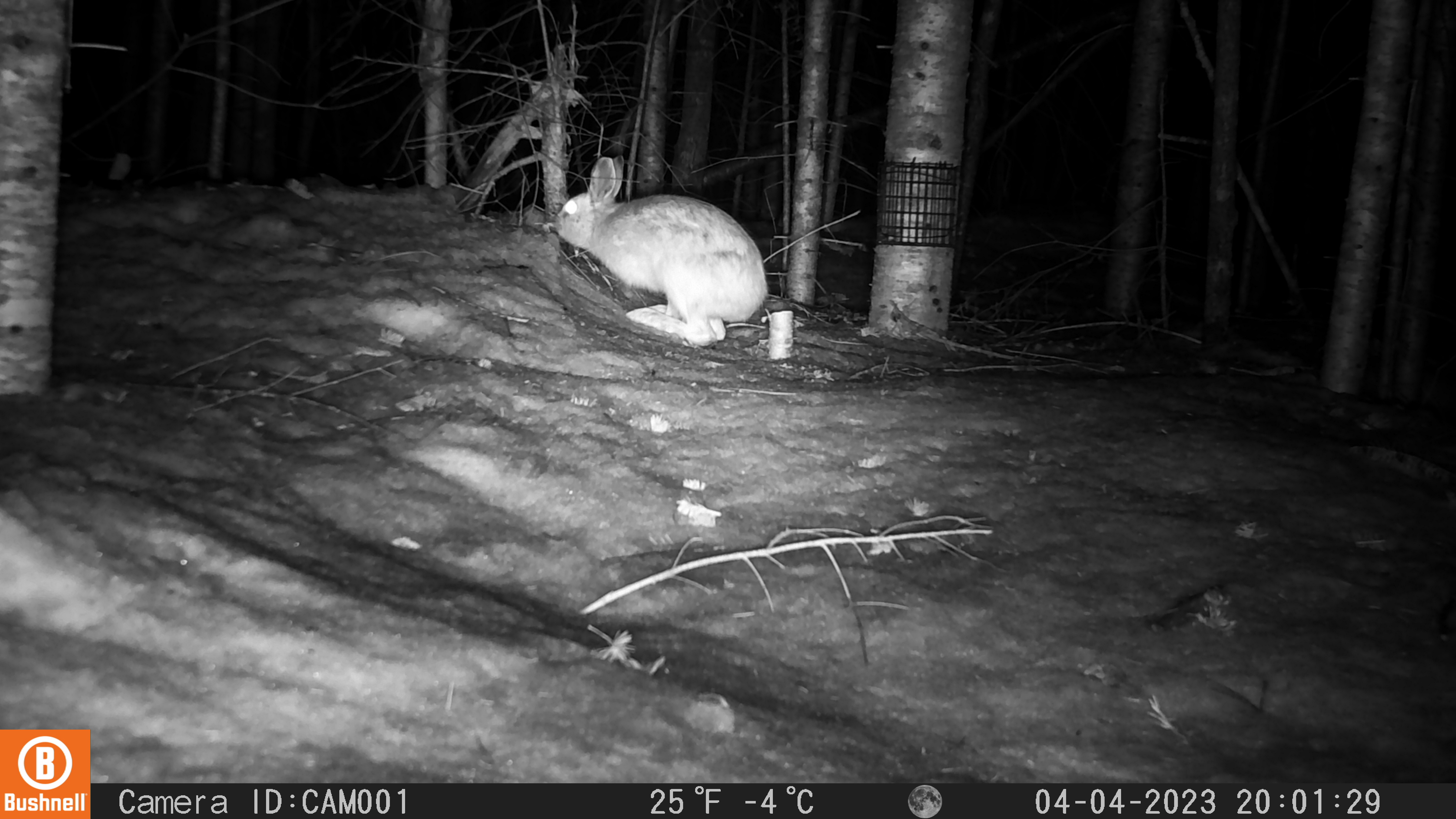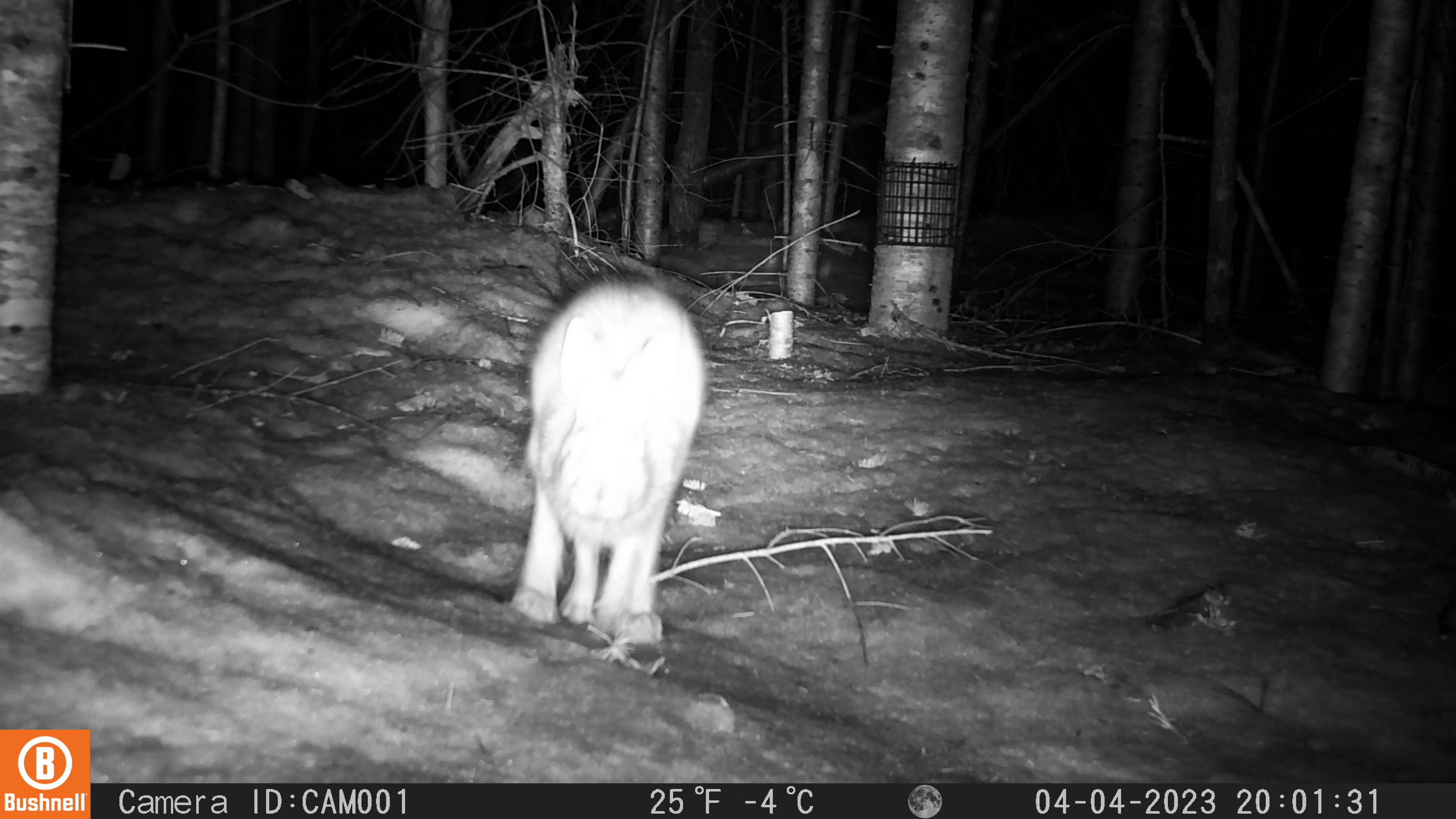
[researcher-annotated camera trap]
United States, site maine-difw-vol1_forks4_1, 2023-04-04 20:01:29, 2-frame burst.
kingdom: Animalia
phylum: Chordata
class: Mammalia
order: Lagomorpha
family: Leporidae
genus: Lepus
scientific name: Lepus americanus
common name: snowshoe hare